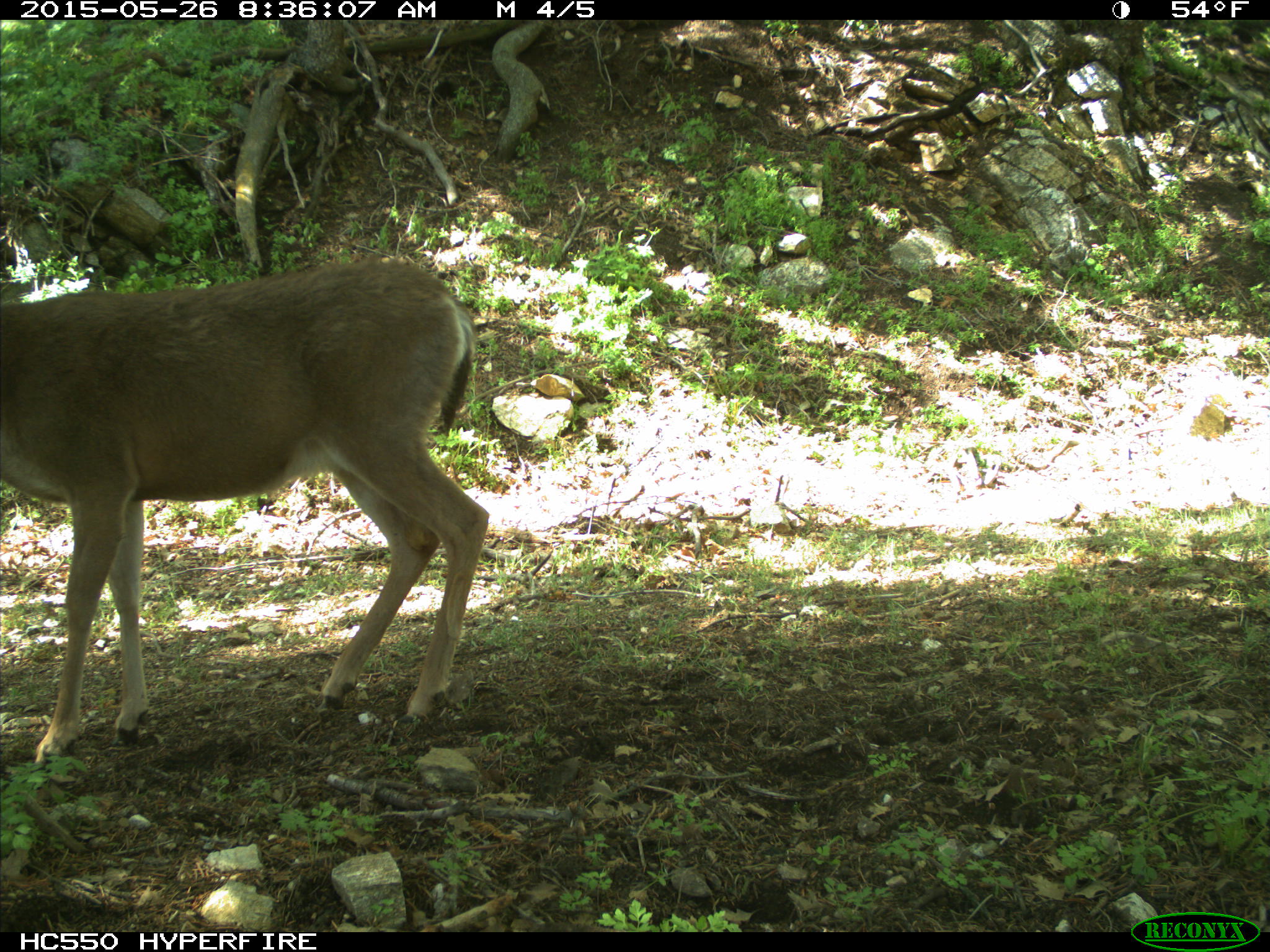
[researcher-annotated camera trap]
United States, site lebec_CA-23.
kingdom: Animalia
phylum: Chordata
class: Mammalia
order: Artiodactyla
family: Cervidae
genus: Odocoileus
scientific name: Odocoileus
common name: deer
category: unidentified deer